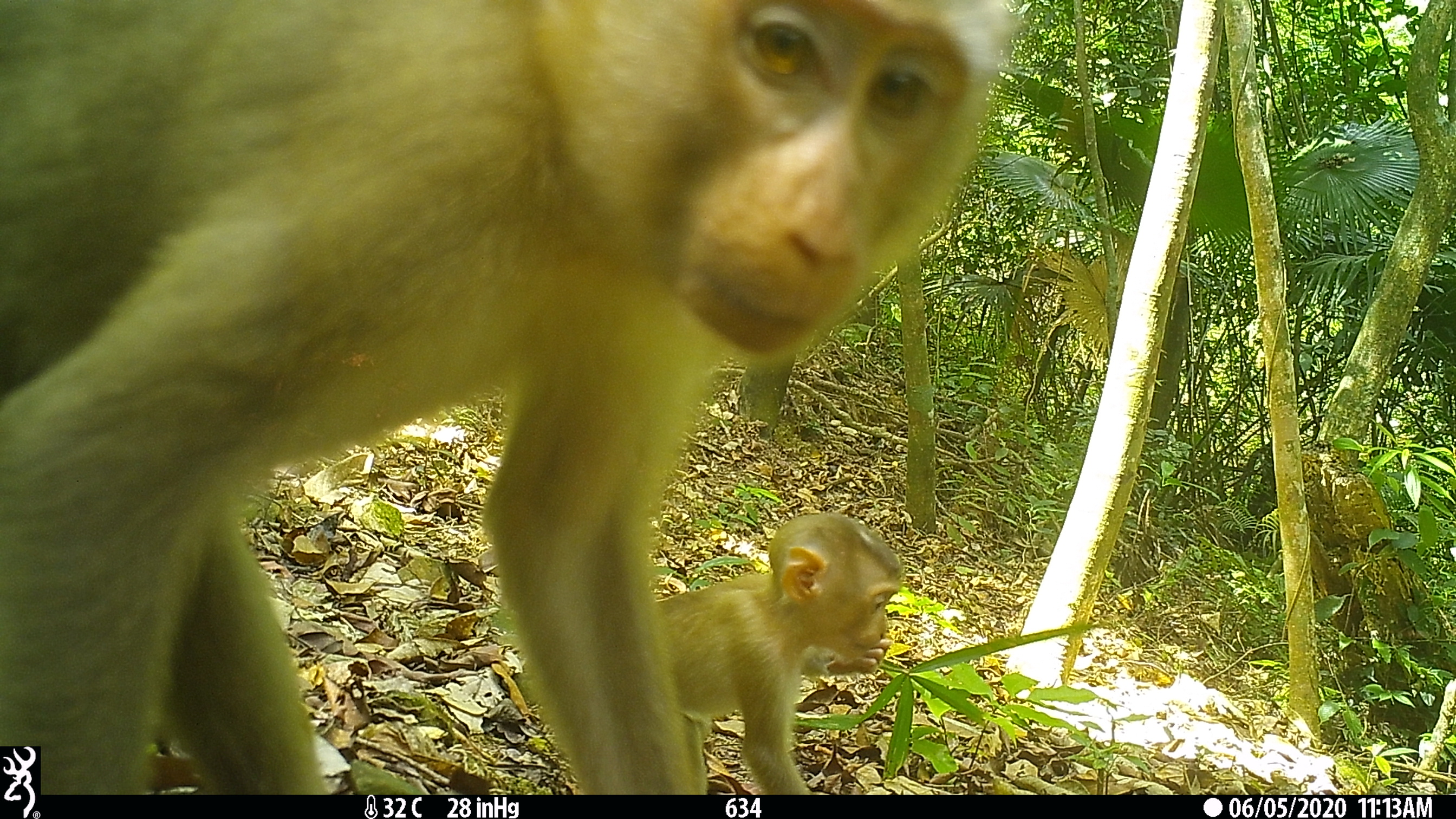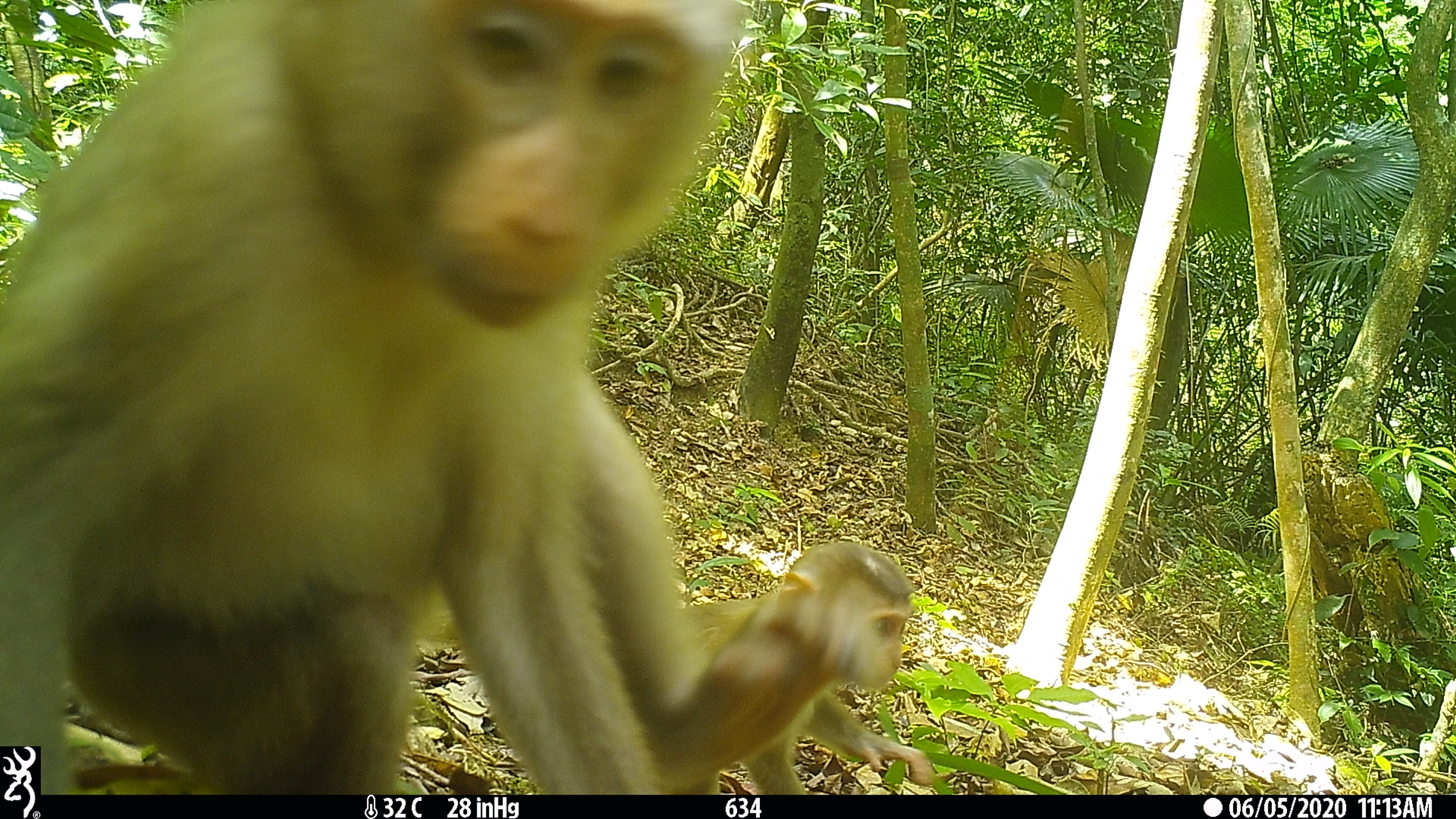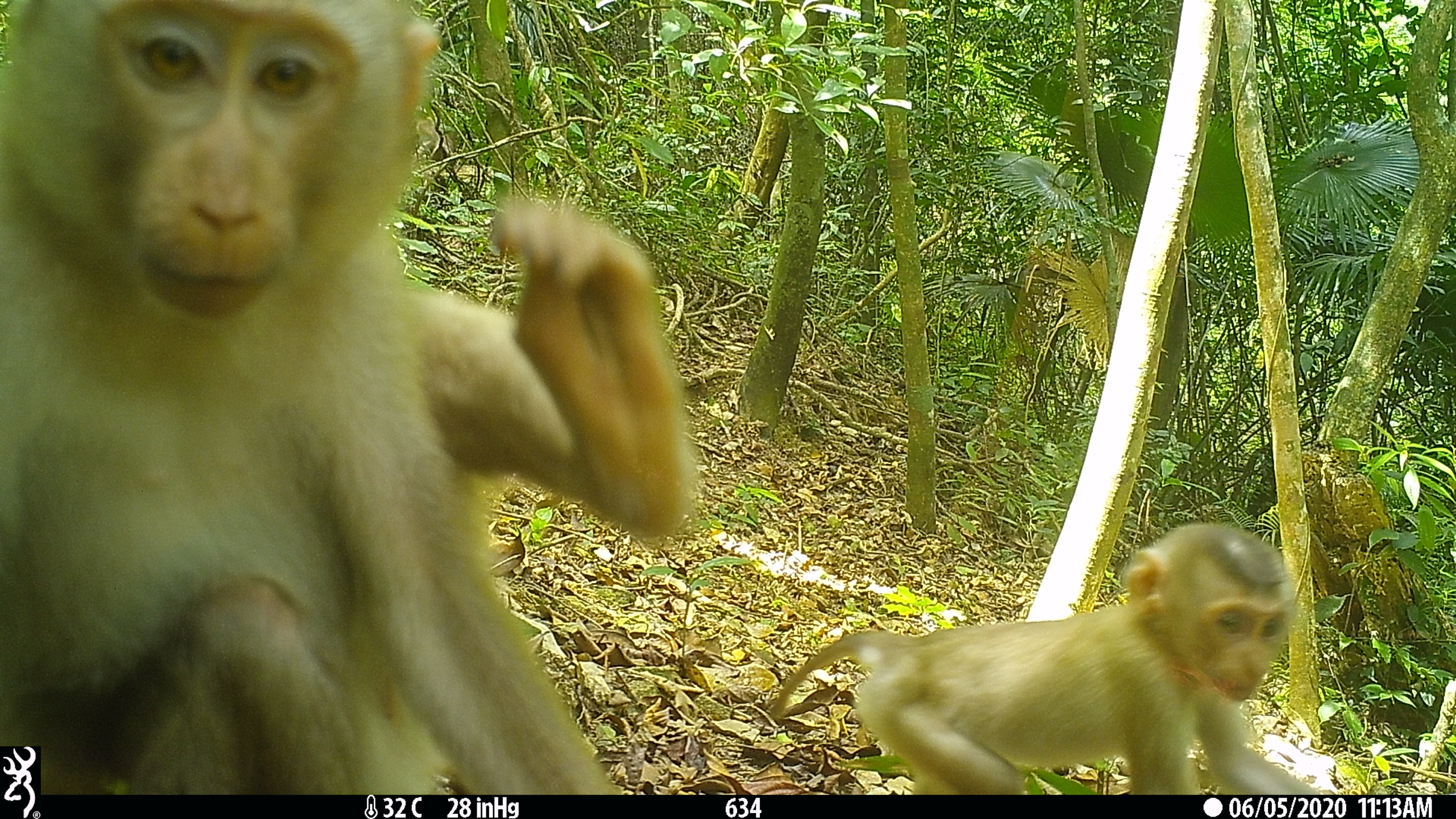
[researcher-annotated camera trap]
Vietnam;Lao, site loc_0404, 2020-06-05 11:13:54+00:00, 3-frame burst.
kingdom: Animalia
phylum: Chordata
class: Mammalia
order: Primates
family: Cercopithecidae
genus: Macaca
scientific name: Macaca nemestrina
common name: pig-tailed macaque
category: pig tailed macaque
Pig tailed macaque (pig-tailed macaque) (Macaca nemestrina). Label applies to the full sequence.